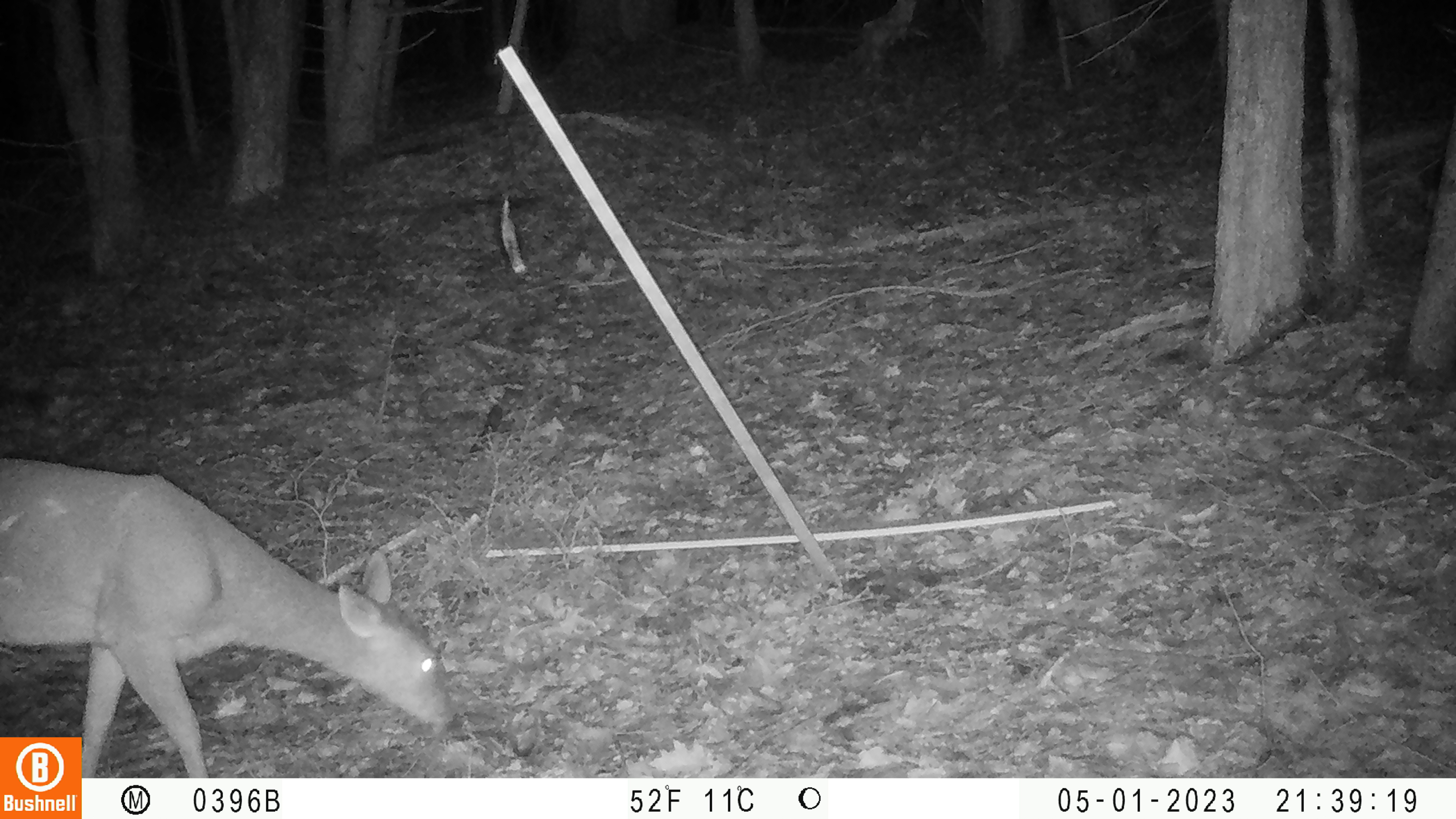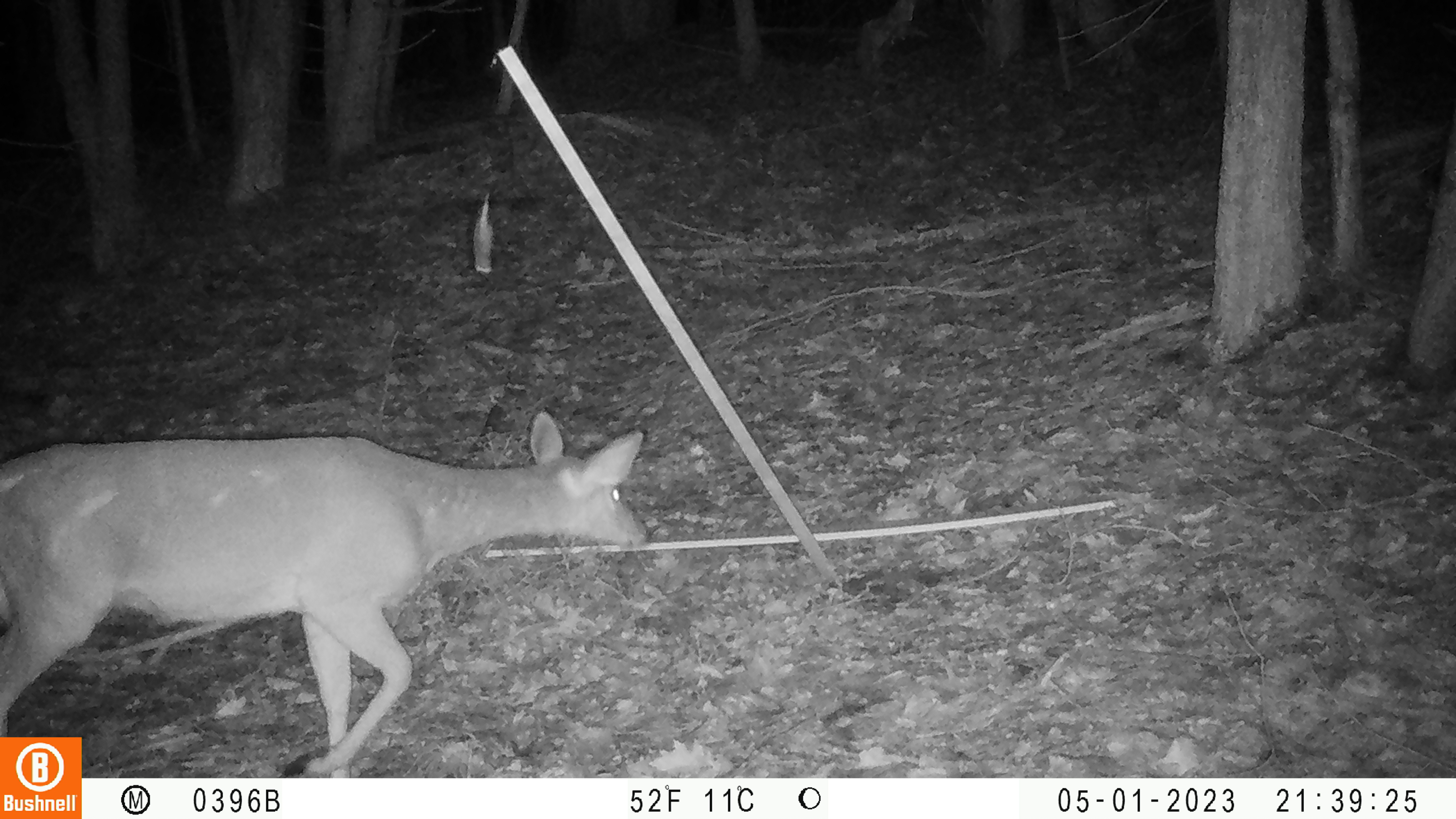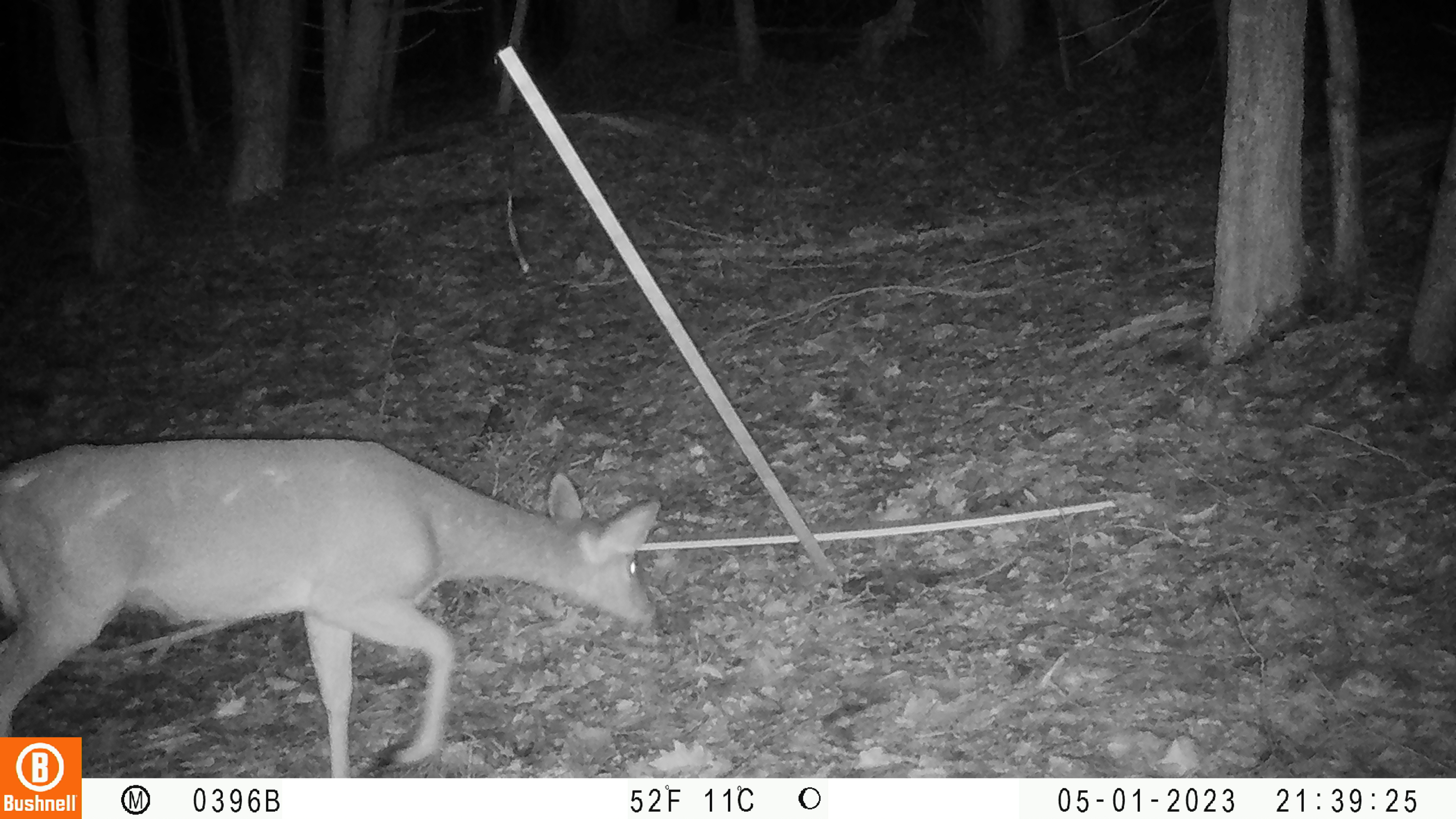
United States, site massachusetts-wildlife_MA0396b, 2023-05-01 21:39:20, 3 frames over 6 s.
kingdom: Animalia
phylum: Chordata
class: Mammalia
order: Artiodactyla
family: Cervidae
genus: Odocoileus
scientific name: Odocoileus virginianus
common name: white-tailed deer